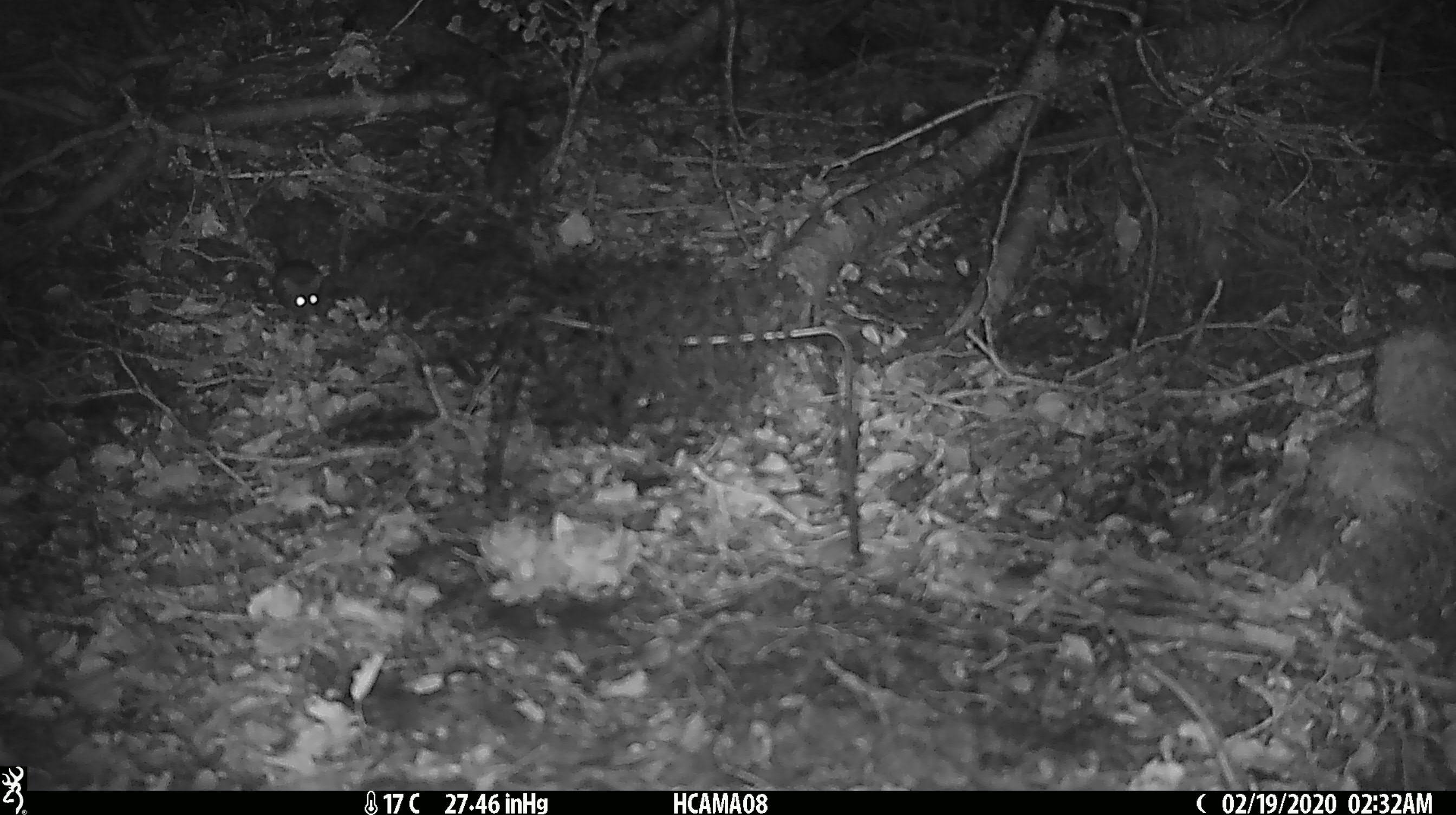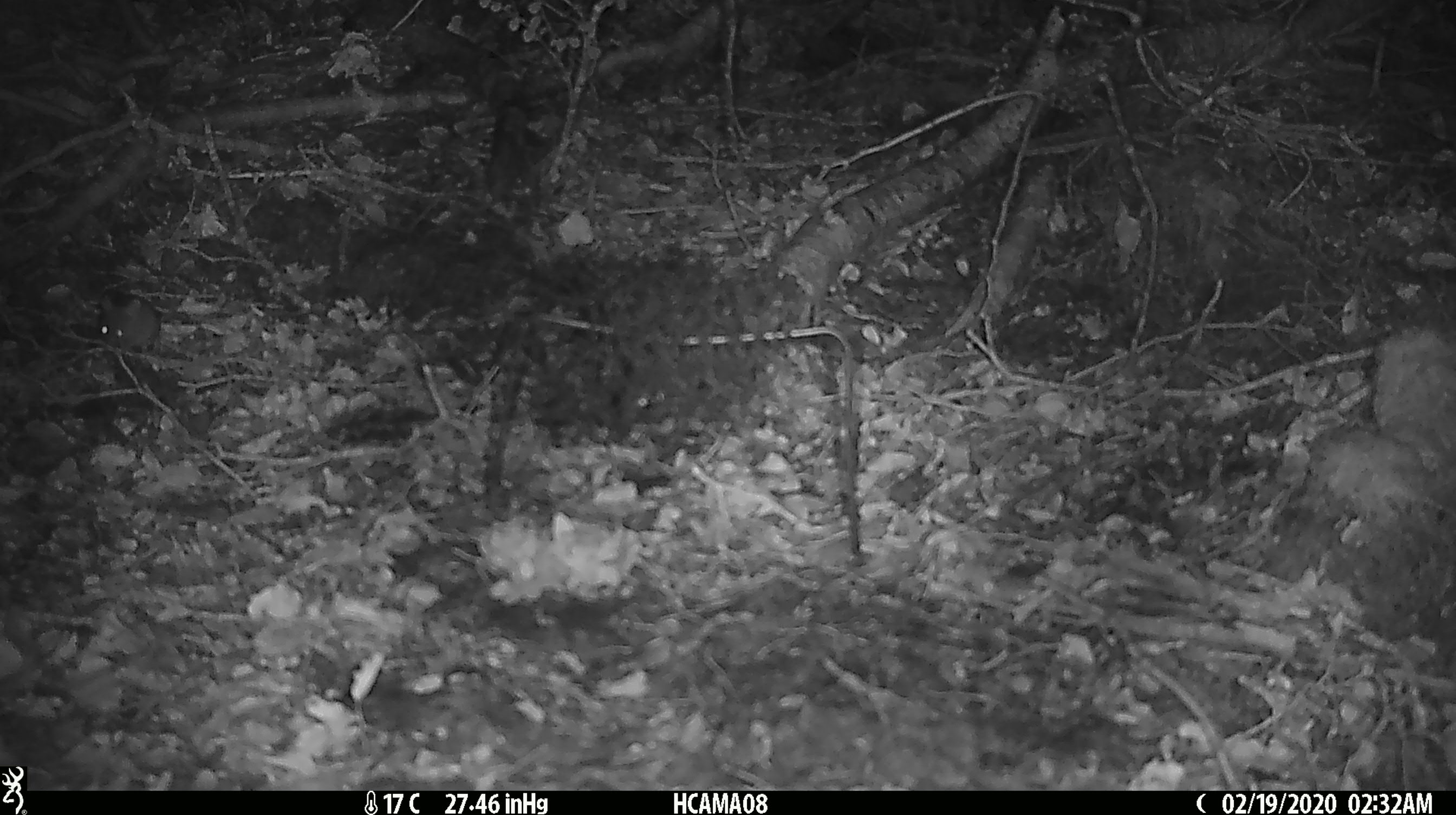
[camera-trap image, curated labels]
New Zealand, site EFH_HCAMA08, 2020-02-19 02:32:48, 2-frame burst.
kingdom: Animalia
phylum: Chordata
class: Mammalia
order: Rodentia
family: Muridae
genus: Mus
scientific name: Mus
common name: mouse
Mouse (Mus).